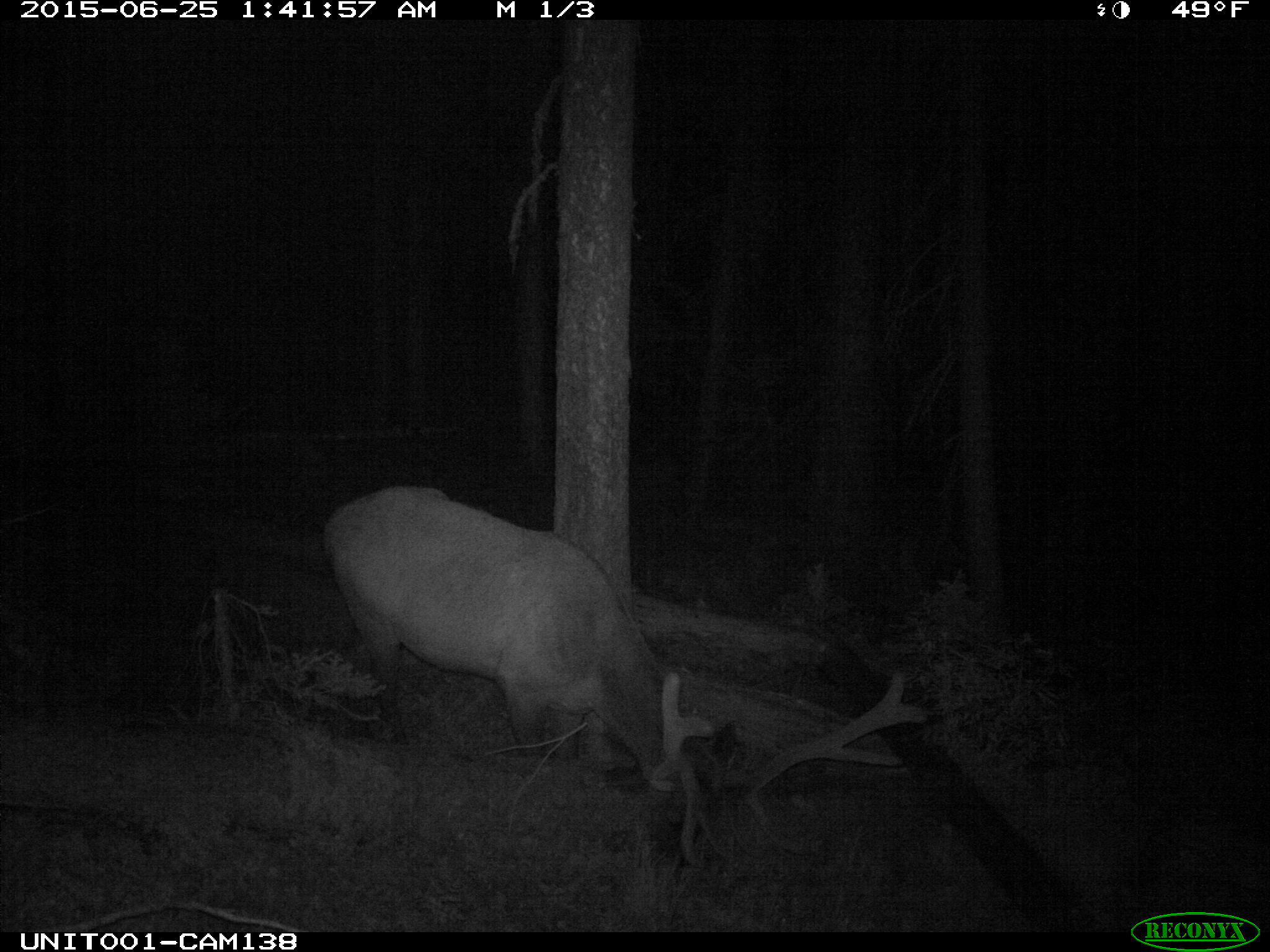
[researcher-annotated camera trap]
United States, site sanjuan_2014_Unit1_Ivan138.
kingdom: Animalia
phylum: Chordata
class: Mammalia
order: Artiodactyla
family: Cervidae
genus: Cervus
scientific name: Cervus elaphus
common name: red deer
Cervus elaphus (red deer).